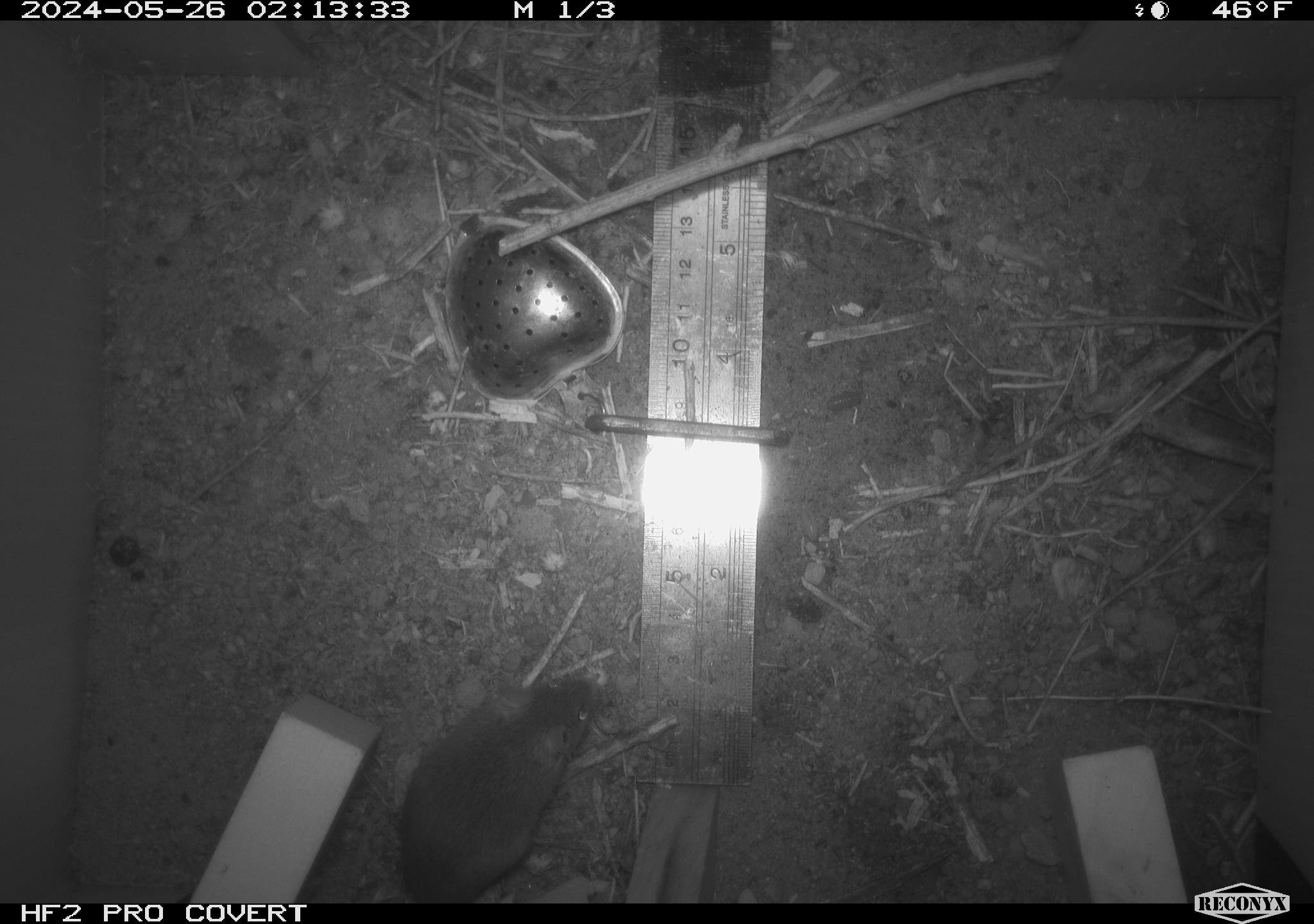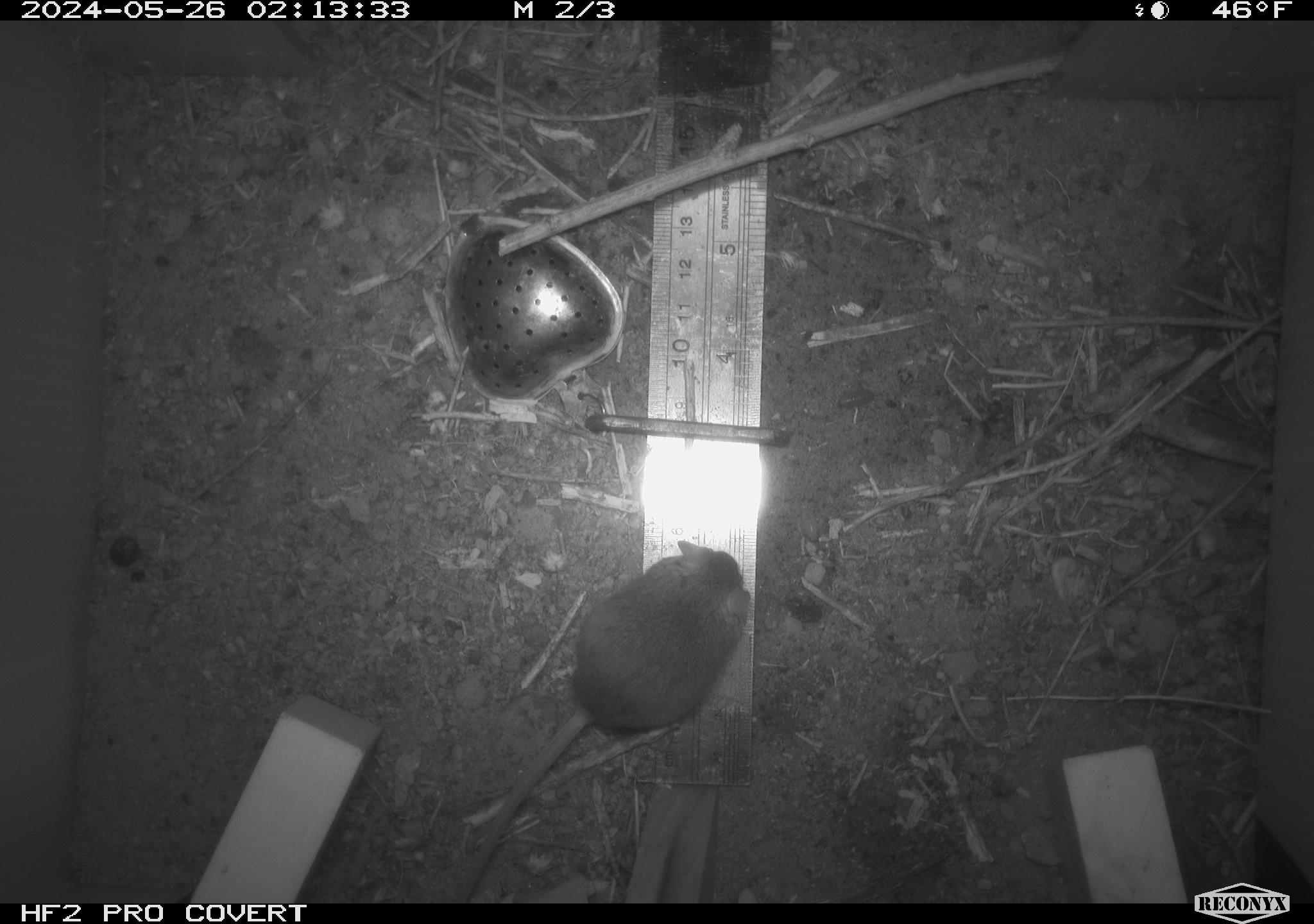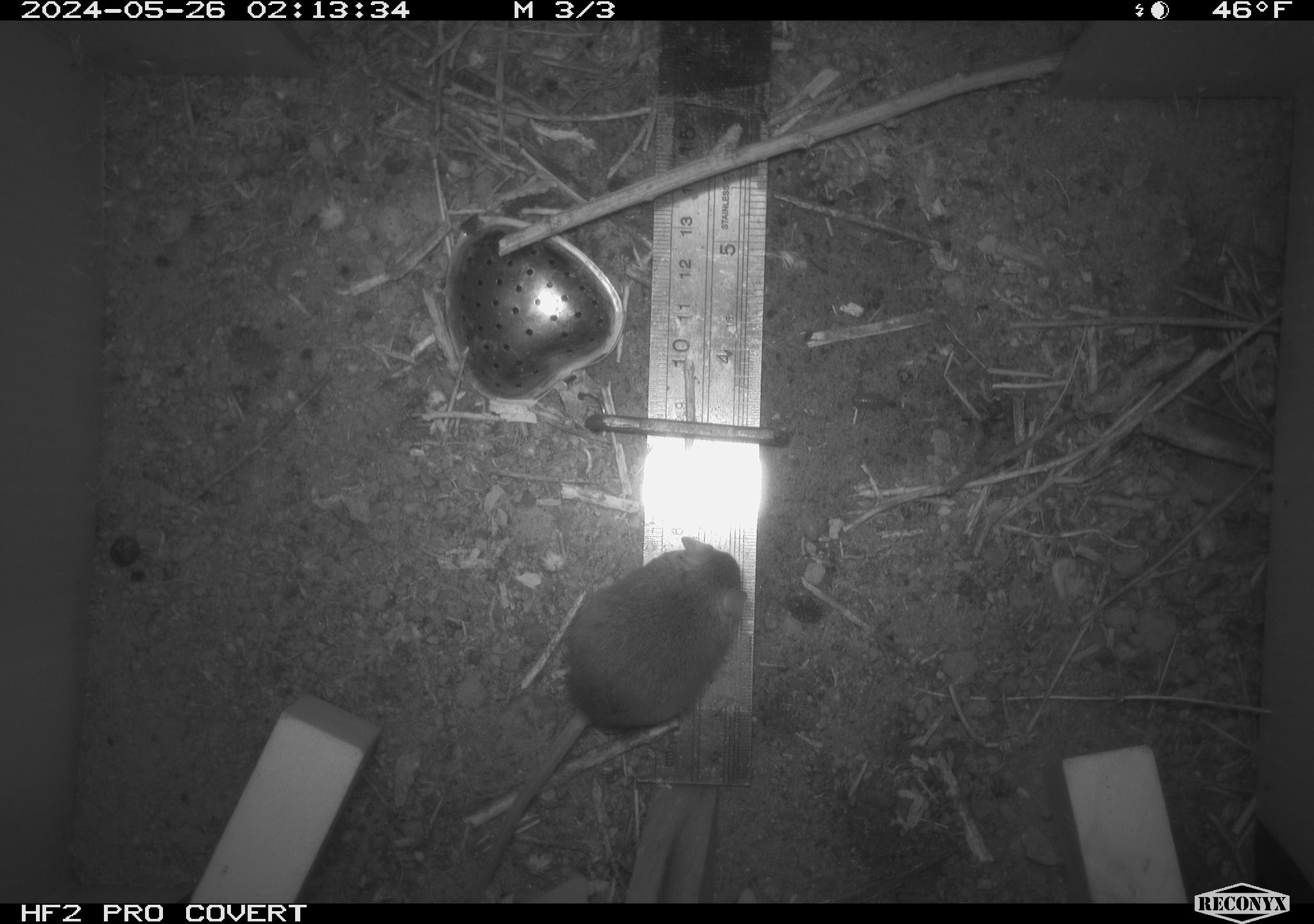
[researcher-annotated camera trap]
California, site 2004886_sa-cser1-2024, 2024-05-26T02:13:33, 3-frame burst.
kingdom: Animalia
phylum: Chordata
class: Mammalia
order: Rodentia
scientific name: Rodentia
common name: rodent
Rodent (Rodentia).